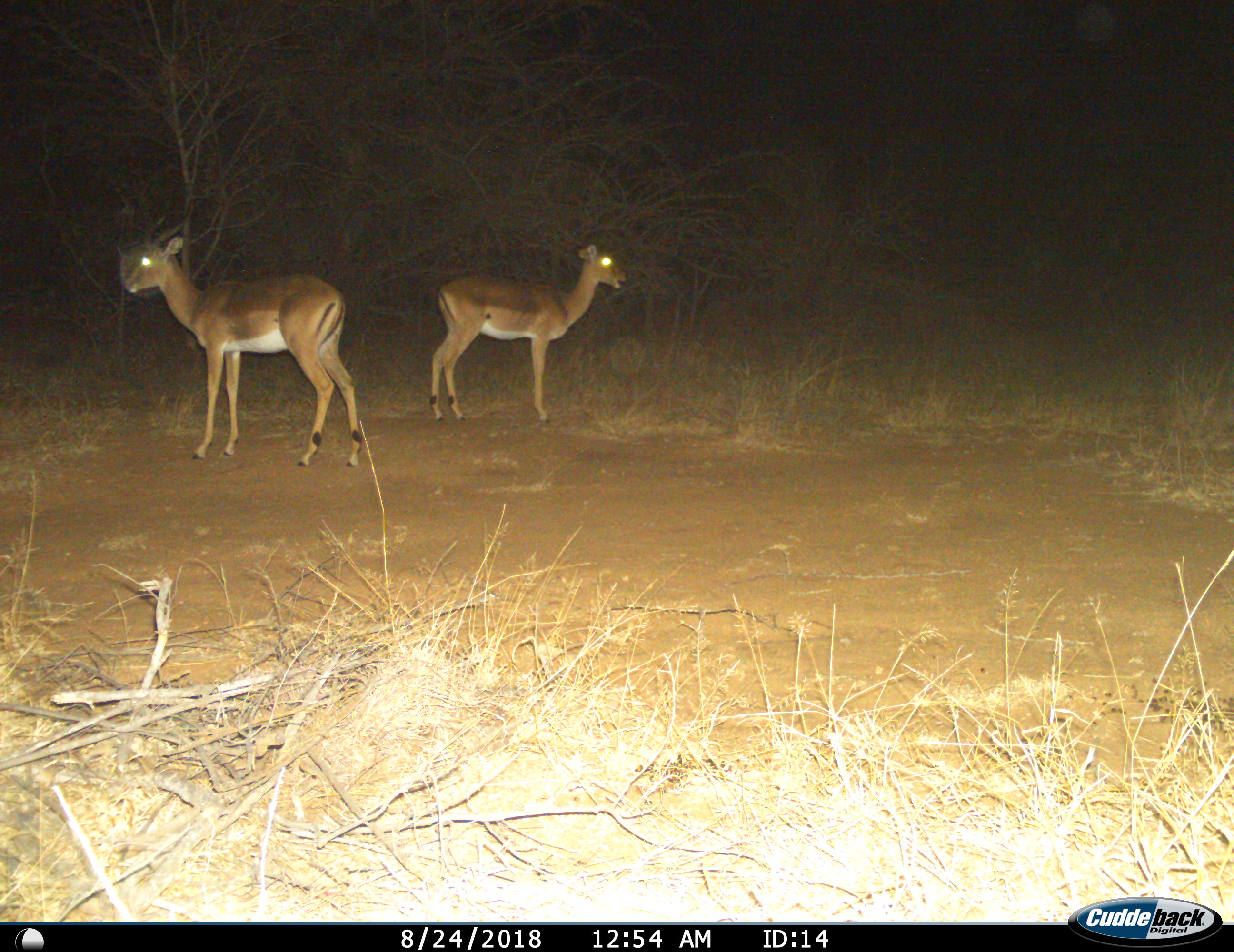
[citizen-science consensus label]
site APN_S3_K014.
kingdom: Animalia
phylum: Chordata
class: Mammalia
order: Artiodactyla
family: Bovidae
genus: Aepyceros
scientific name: Aepyceros melampus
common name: impala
Impala (Aepyceros melampus), count 2. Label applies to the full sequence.